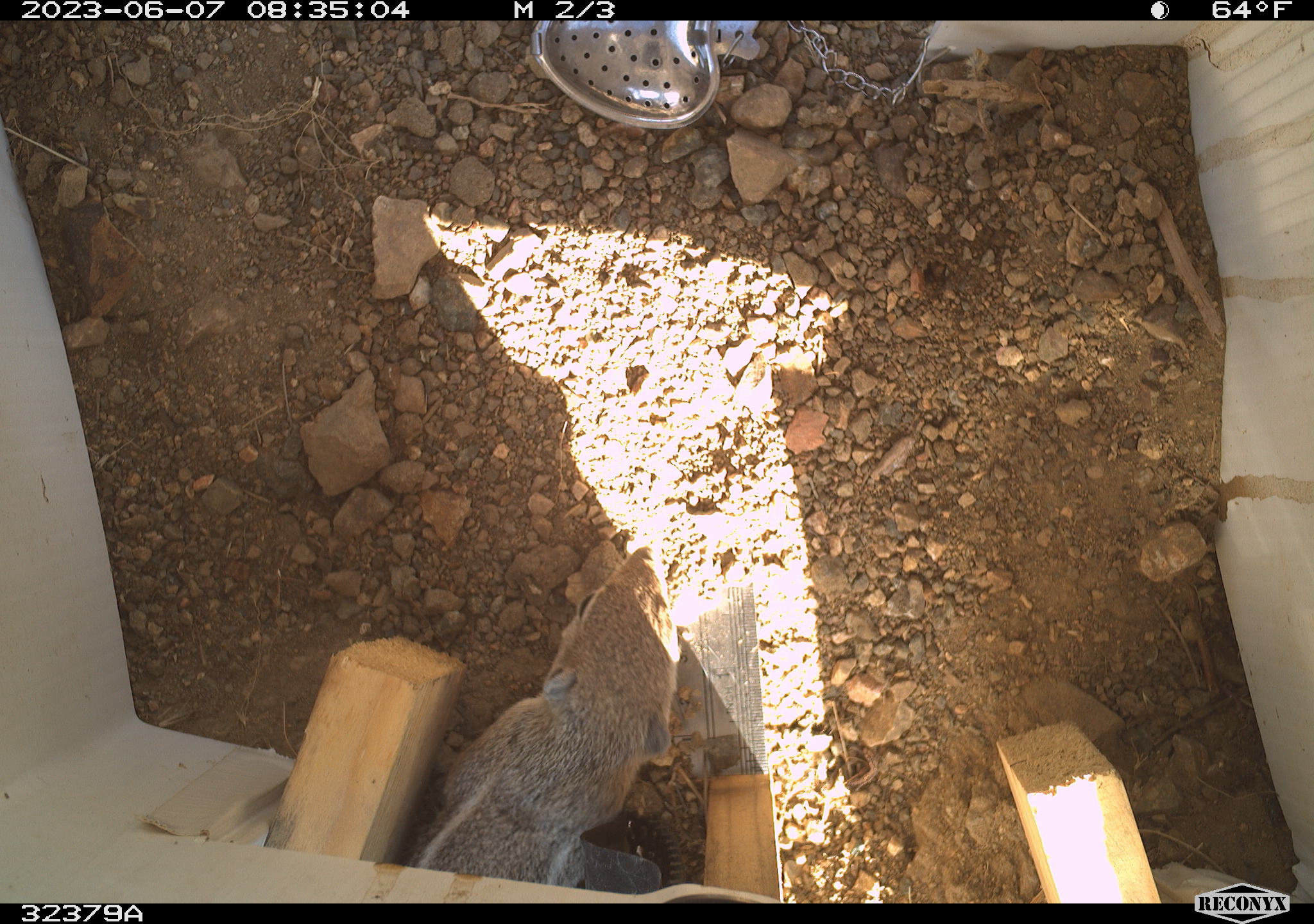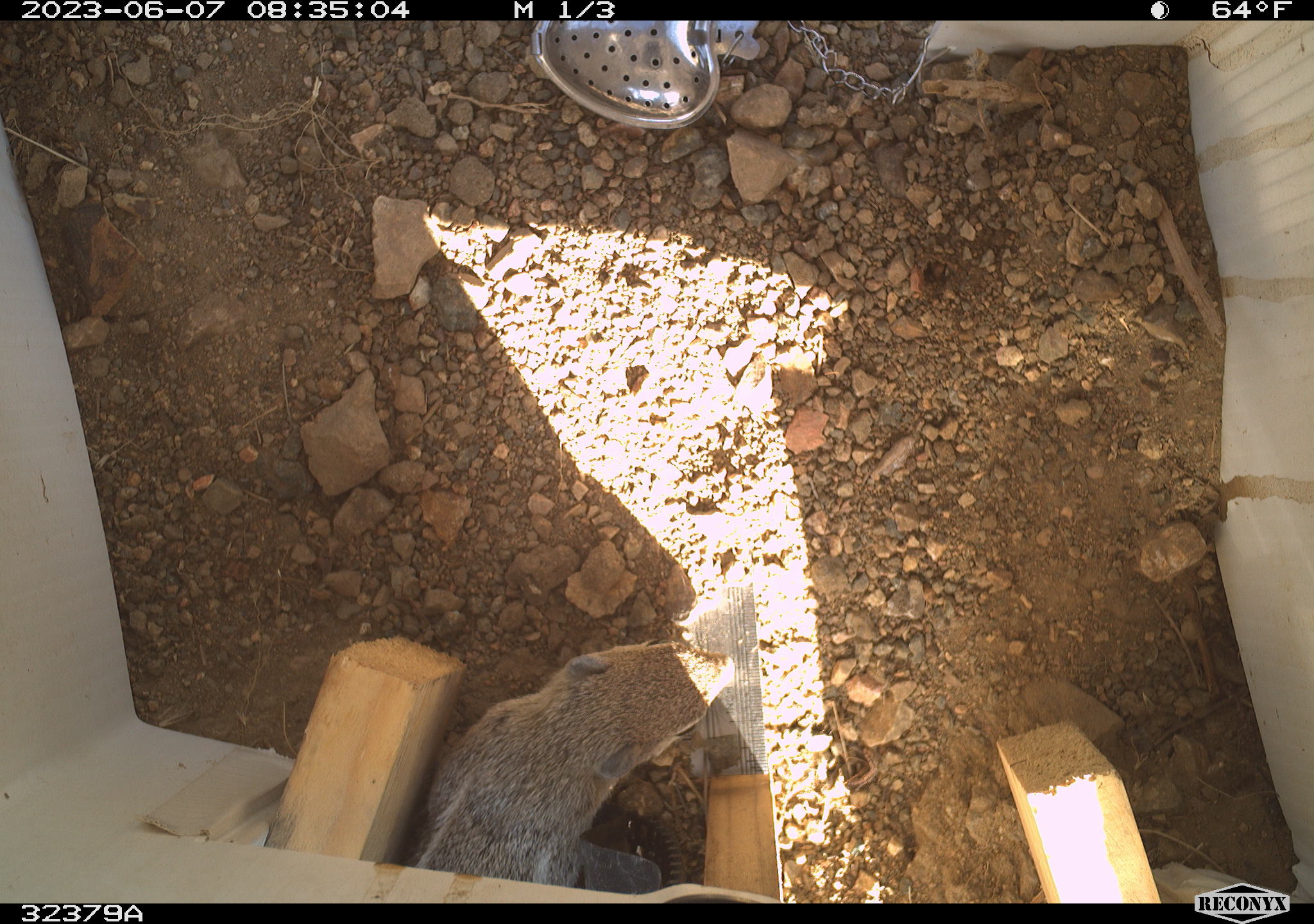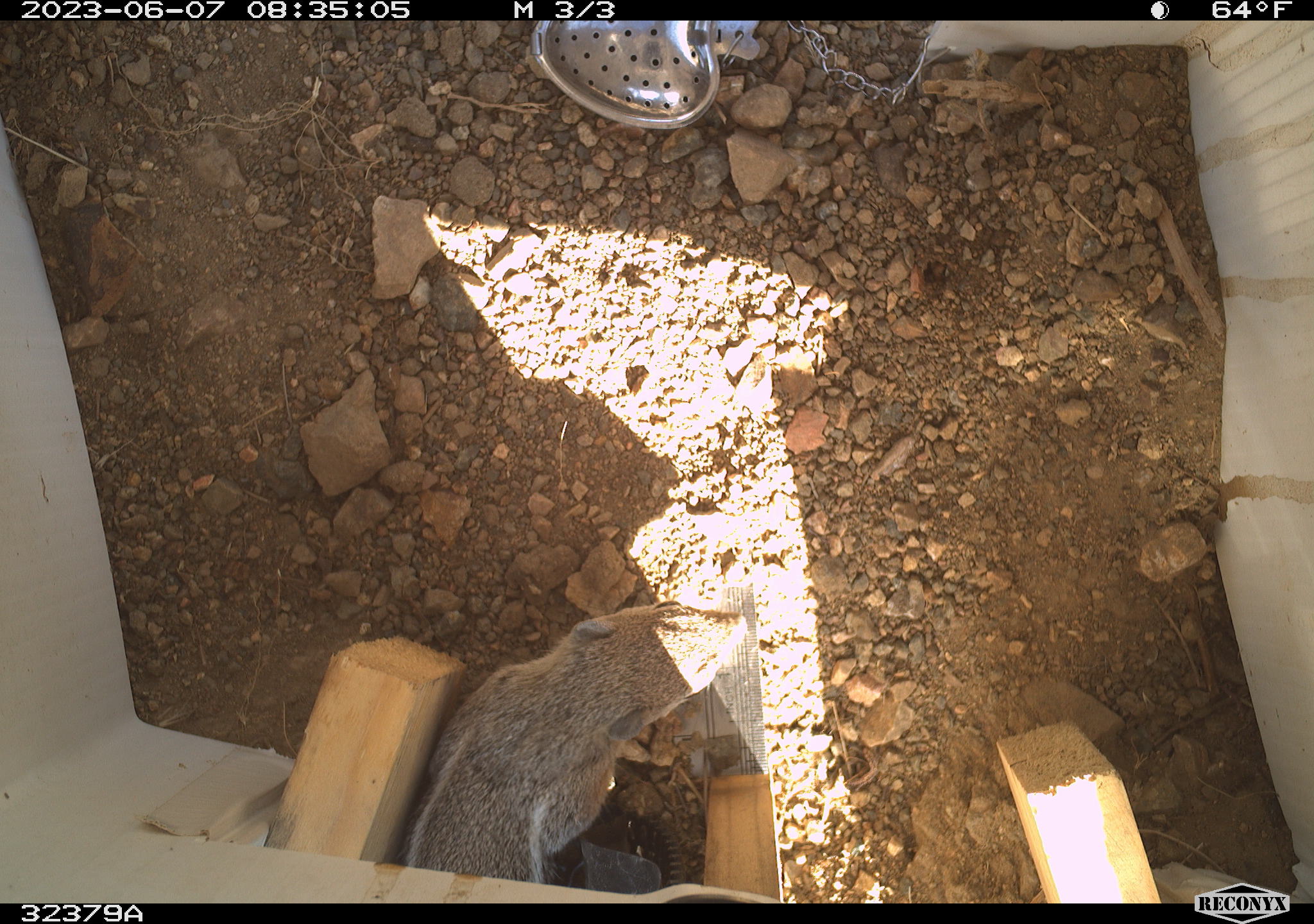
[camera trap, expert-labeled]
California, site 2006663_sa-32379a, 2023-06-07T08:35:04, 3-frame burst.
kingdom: Animalia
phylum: Chordata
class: Mammalia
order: Rodentia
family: Sciuridae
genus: Ammospermophilus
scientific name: Ammospermophilus leucurus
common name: white-tailed antelope squirrel